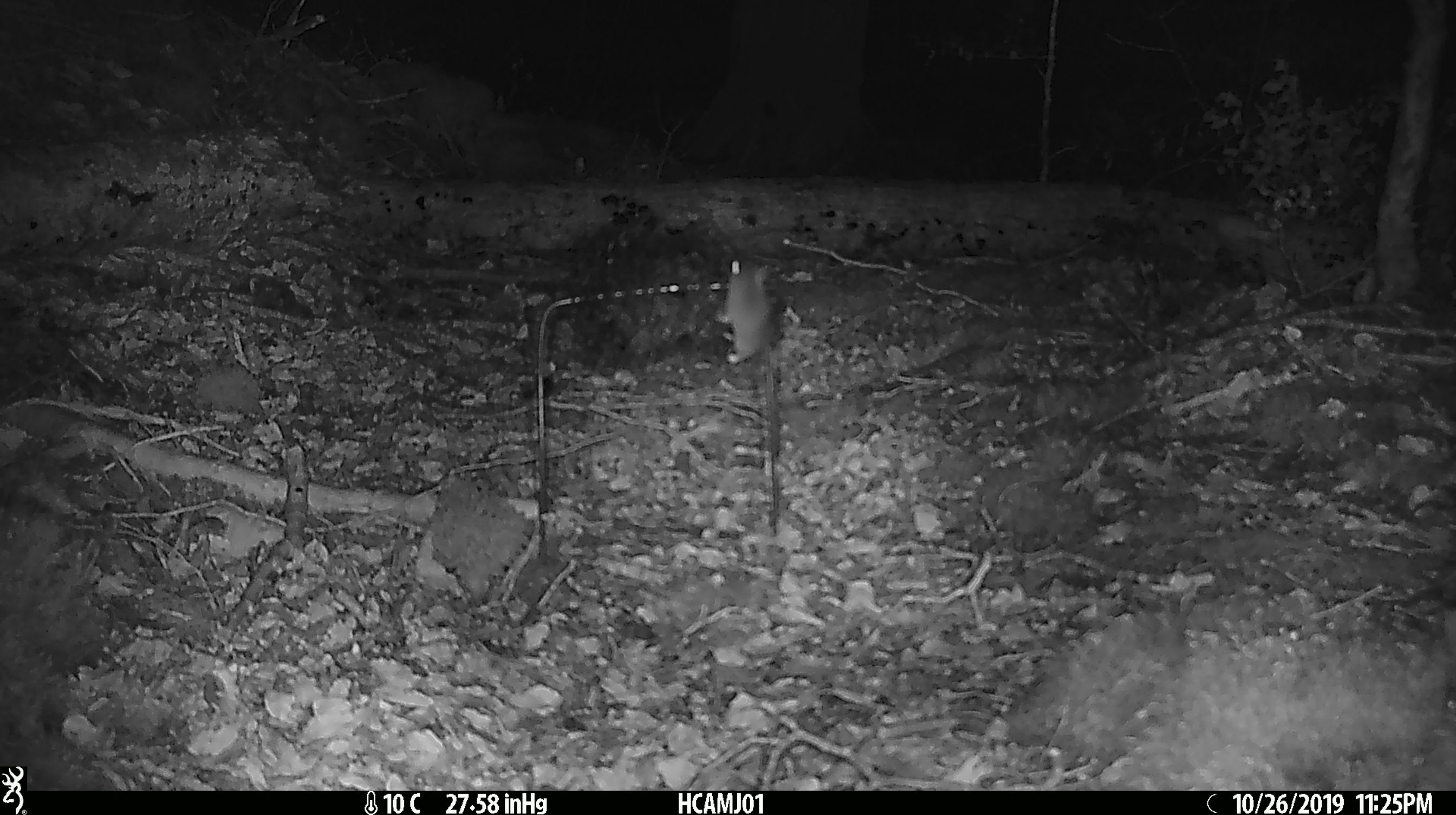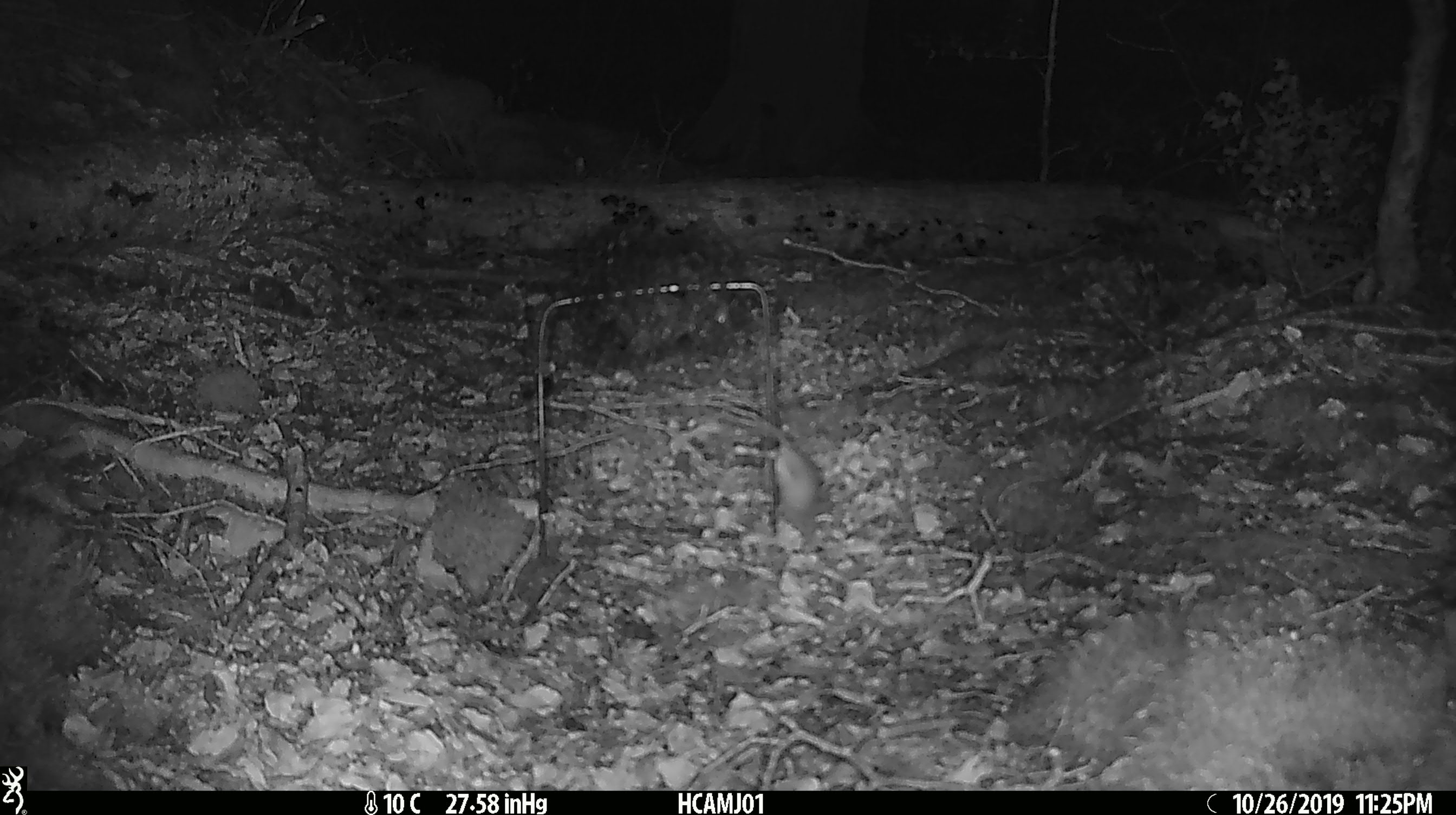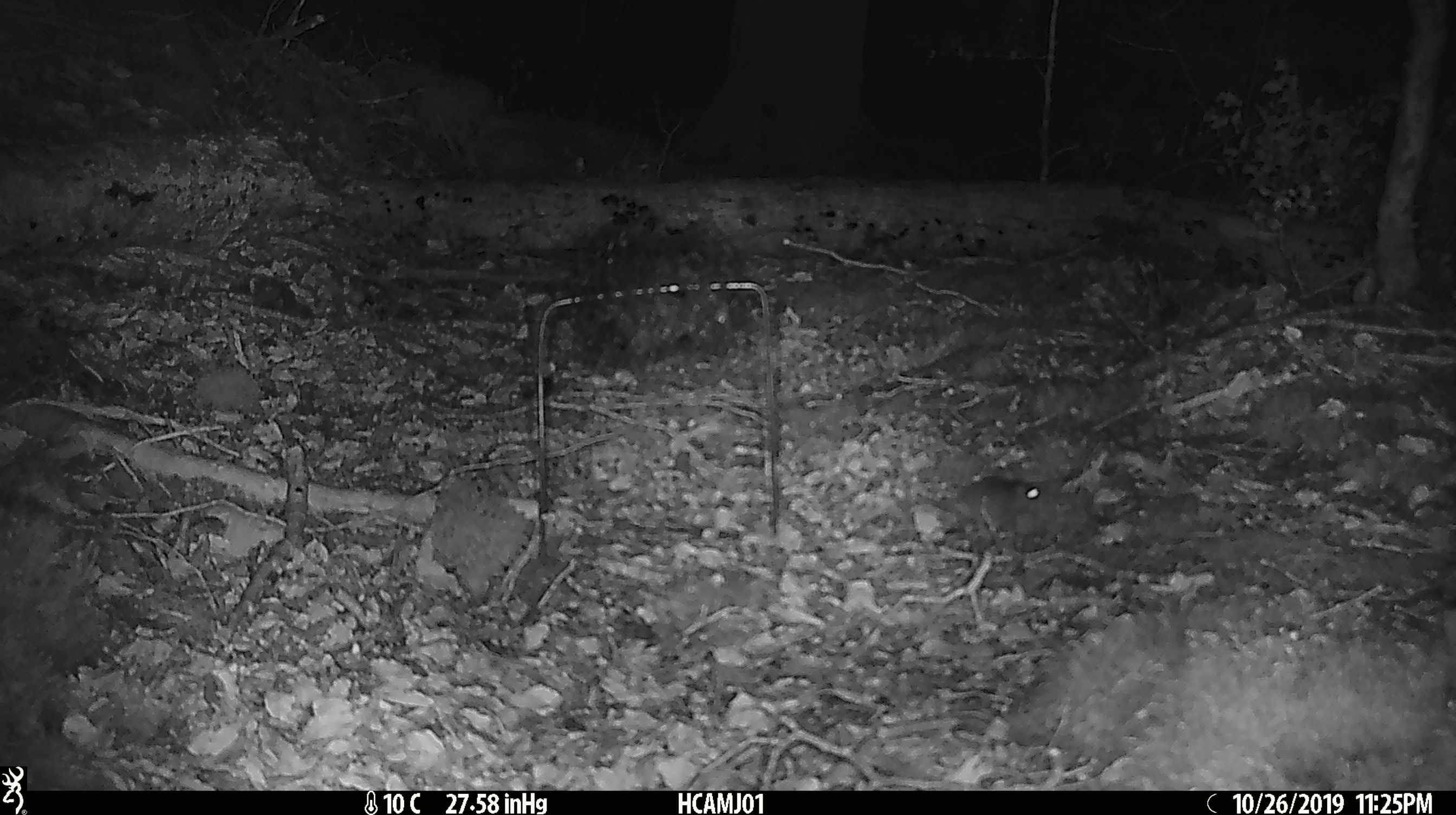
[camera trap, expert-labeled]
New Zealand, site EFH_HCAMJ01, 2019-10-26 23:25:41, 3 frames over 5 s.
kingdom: Animalia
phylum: Chordata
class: Mammalia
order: Rodentia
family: Muridae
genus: Mus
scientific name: Mus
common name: mouse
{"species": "mouse (Mus)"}